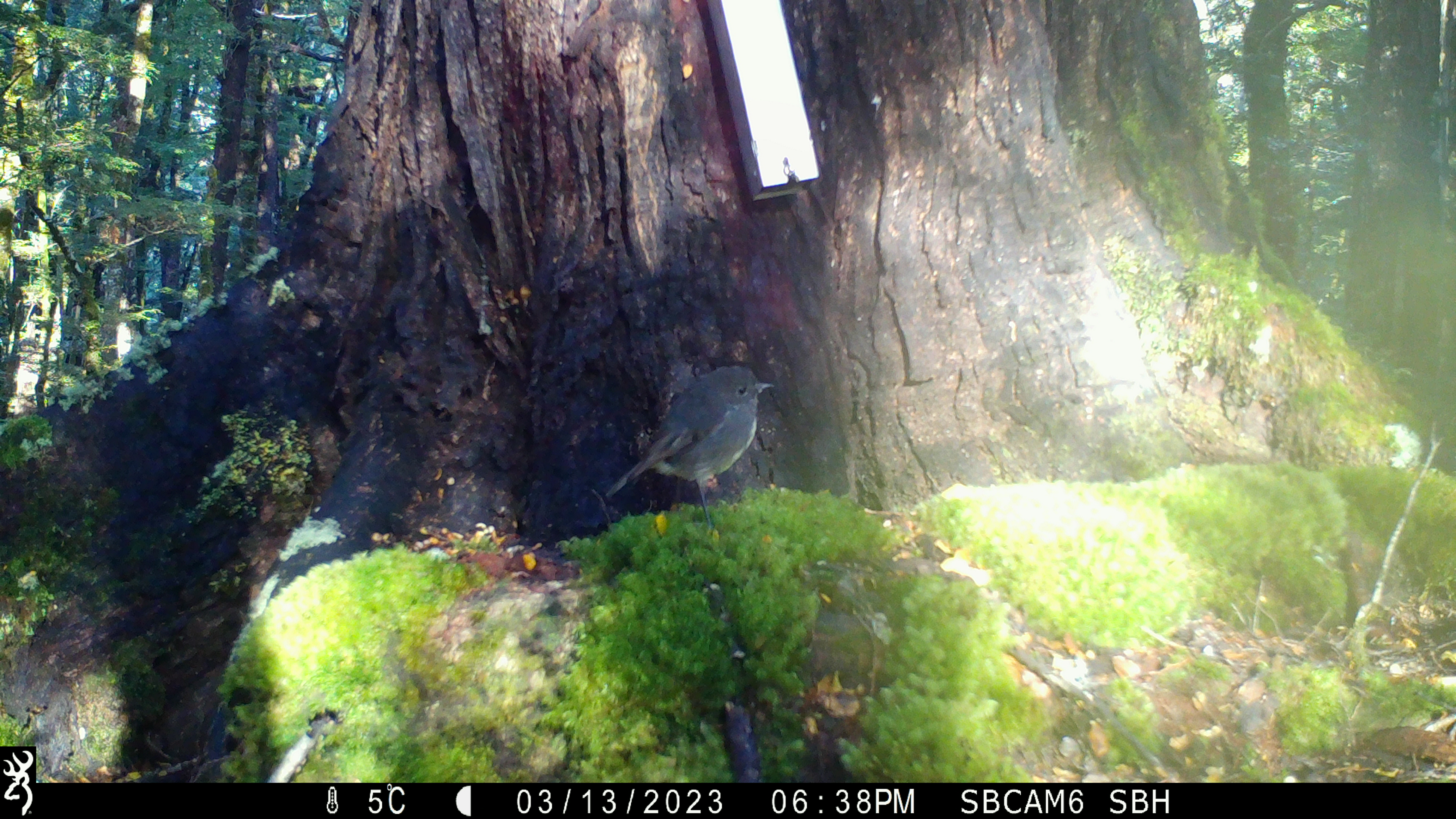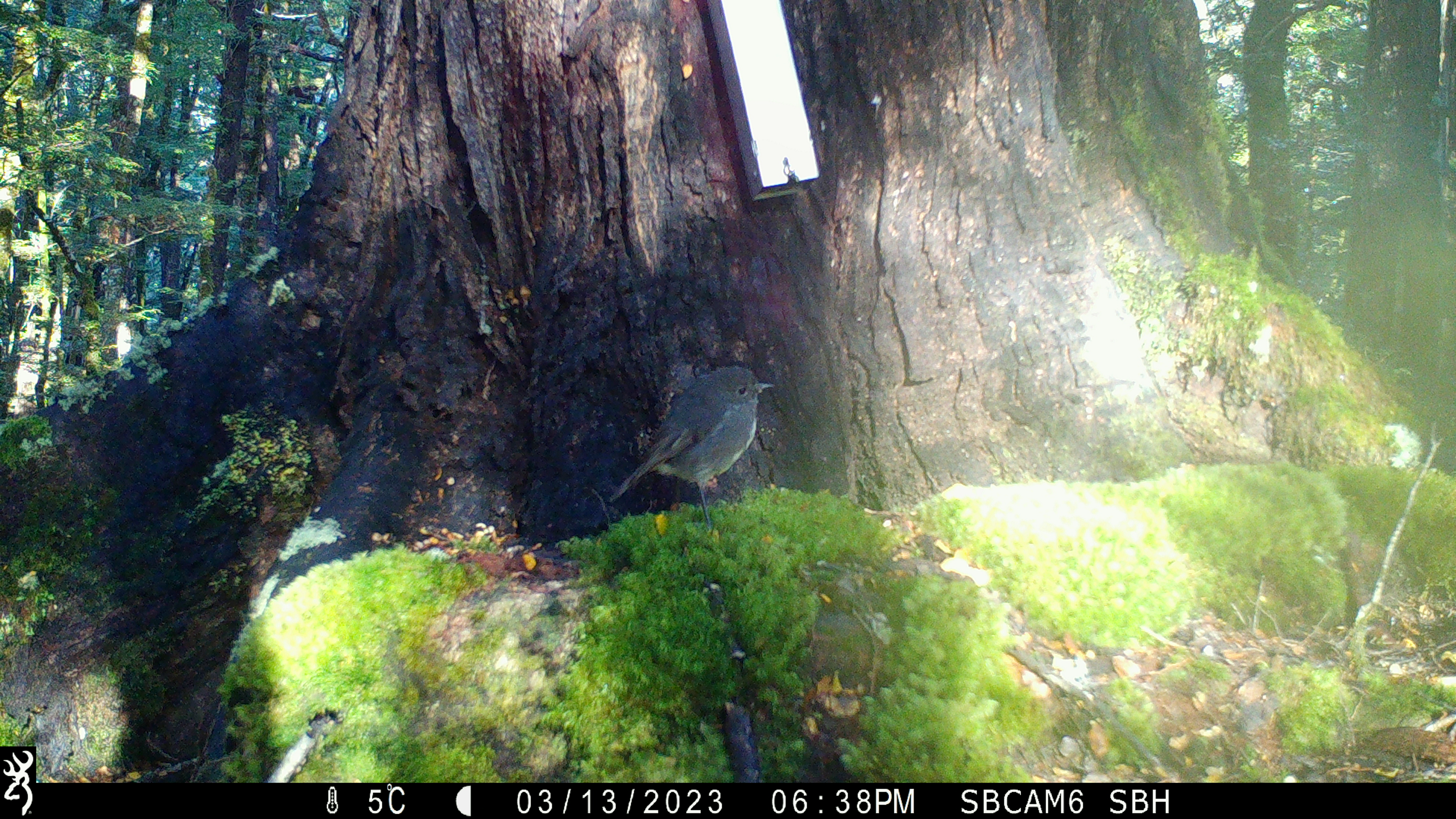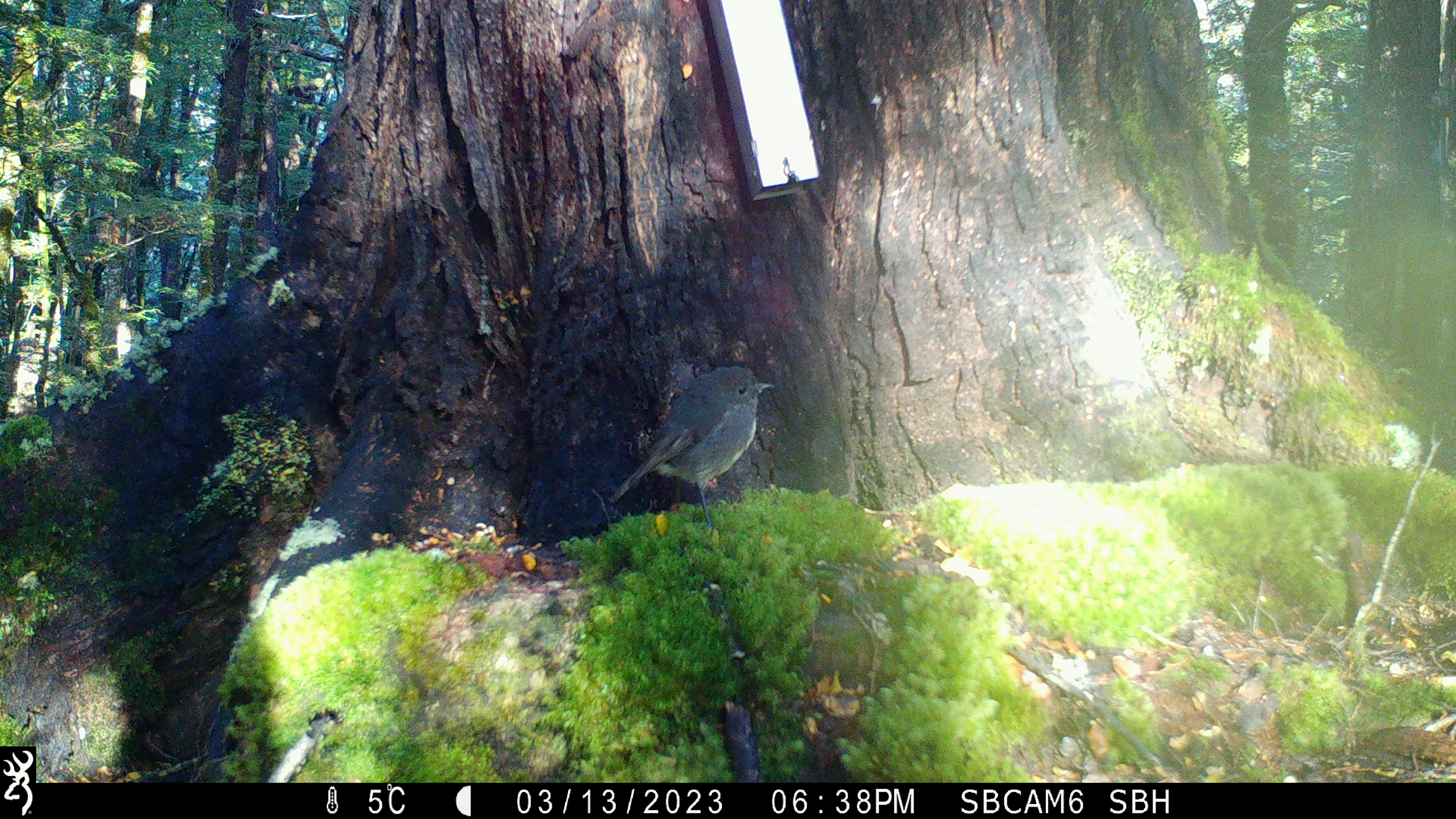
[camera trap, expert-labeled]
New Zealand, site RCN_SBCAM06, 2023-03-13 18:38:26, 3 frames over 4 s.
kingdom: Animalia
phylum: Chordata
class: Aves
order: Passeriformes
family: Petroicidae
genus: Petroica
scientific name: Petroica australis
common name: new zealand robin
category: robin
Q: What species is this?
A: Robin (new zealand robin) (Petroica australis).